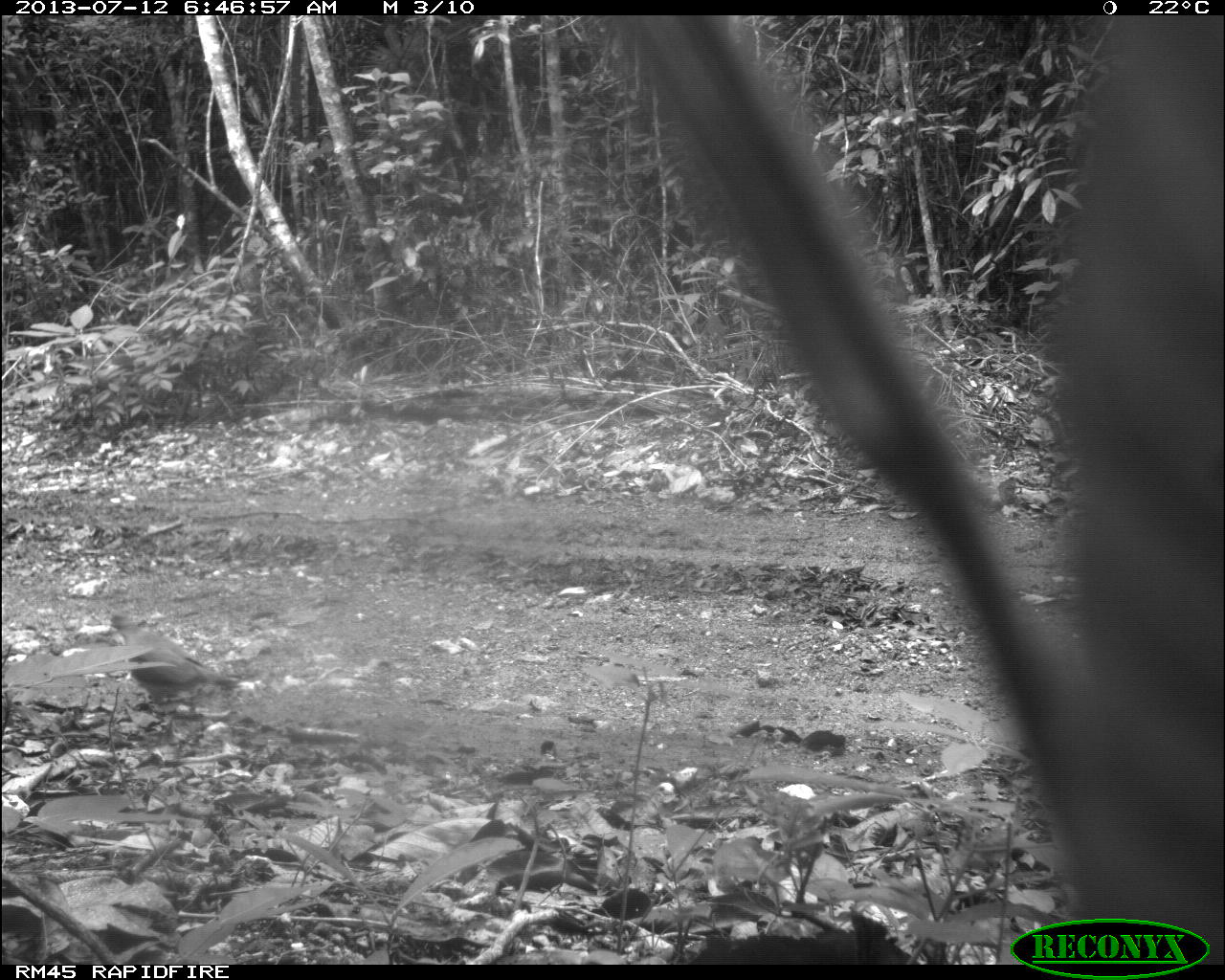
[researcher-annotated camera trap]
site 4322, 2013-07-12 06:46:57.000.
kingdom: Animalia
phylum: Chordata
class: Aves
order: Columbiformes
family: Columbidae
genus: Leptotila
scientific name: Leptotila plumbeiceps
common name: gray-headed dove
Leptotila plumbeiceps (gray-headed dove), count 1.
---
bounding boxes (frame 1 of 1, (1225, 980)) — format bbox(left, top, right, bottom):
leptotila plumbeiceps: bbox(110, 611, 242, 705)